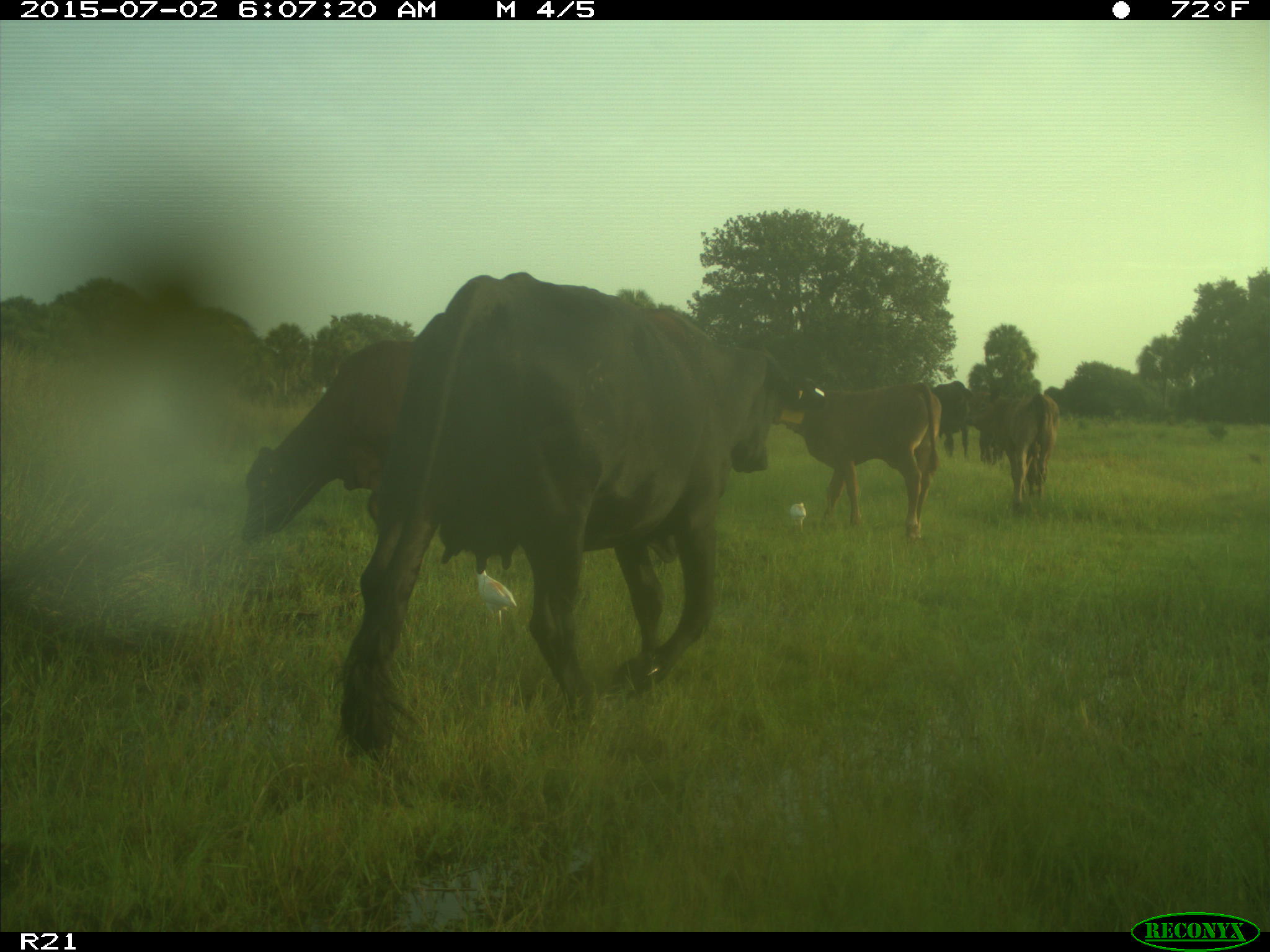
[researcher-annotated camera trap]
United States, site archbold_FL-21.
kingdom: Animalia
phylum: Chordata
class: Mammalia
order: Artiodactyla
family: Bovidae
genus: Bos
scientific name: Bos taurus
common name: domestic cow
Bos taurus (domestic cow).